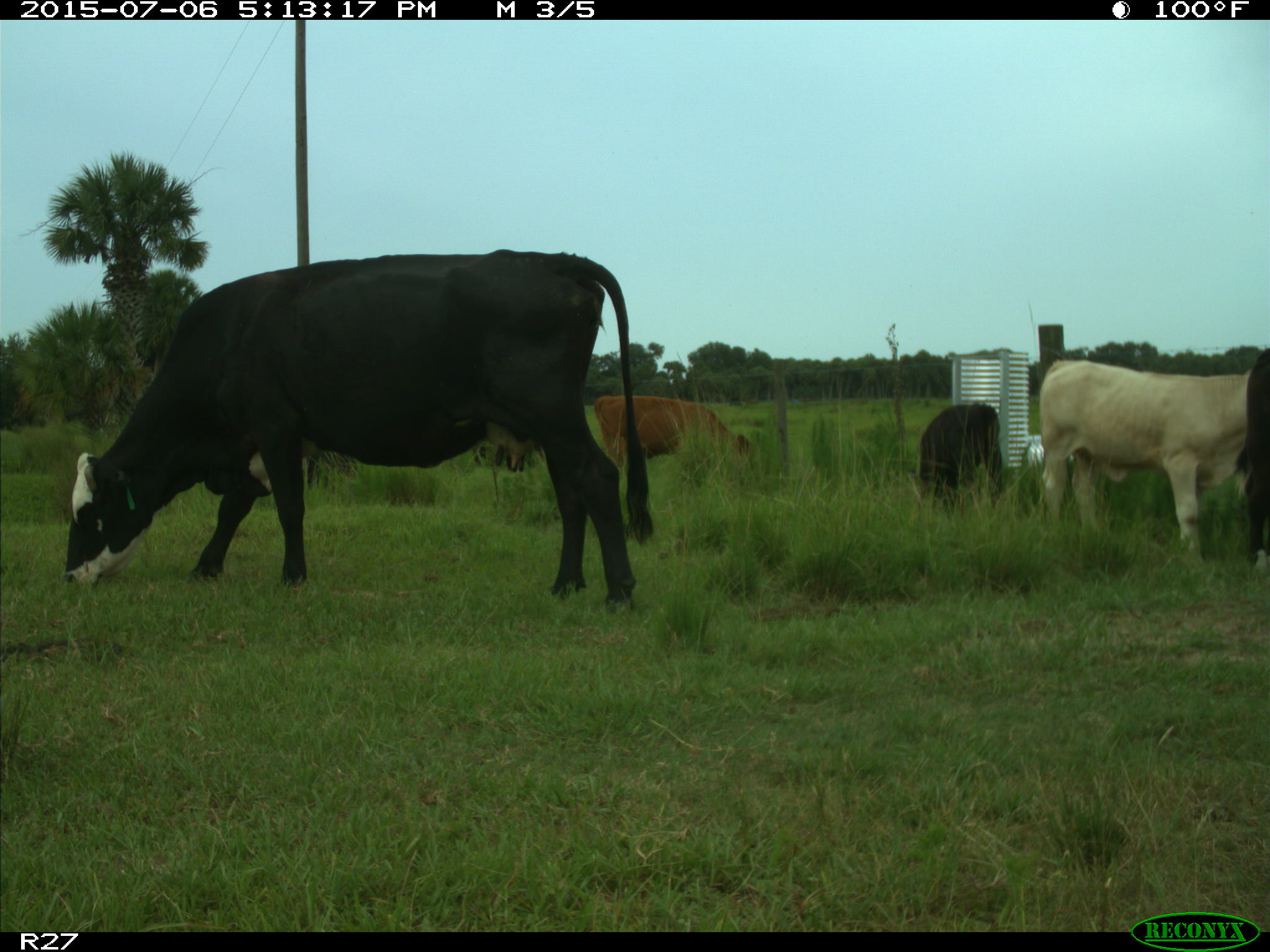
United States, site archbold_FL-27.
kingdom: Animalia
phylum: Chordata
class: Mammalia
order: Artiodactyla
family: Bovidae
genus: Bos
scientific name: Bos taurus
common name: domestic cow